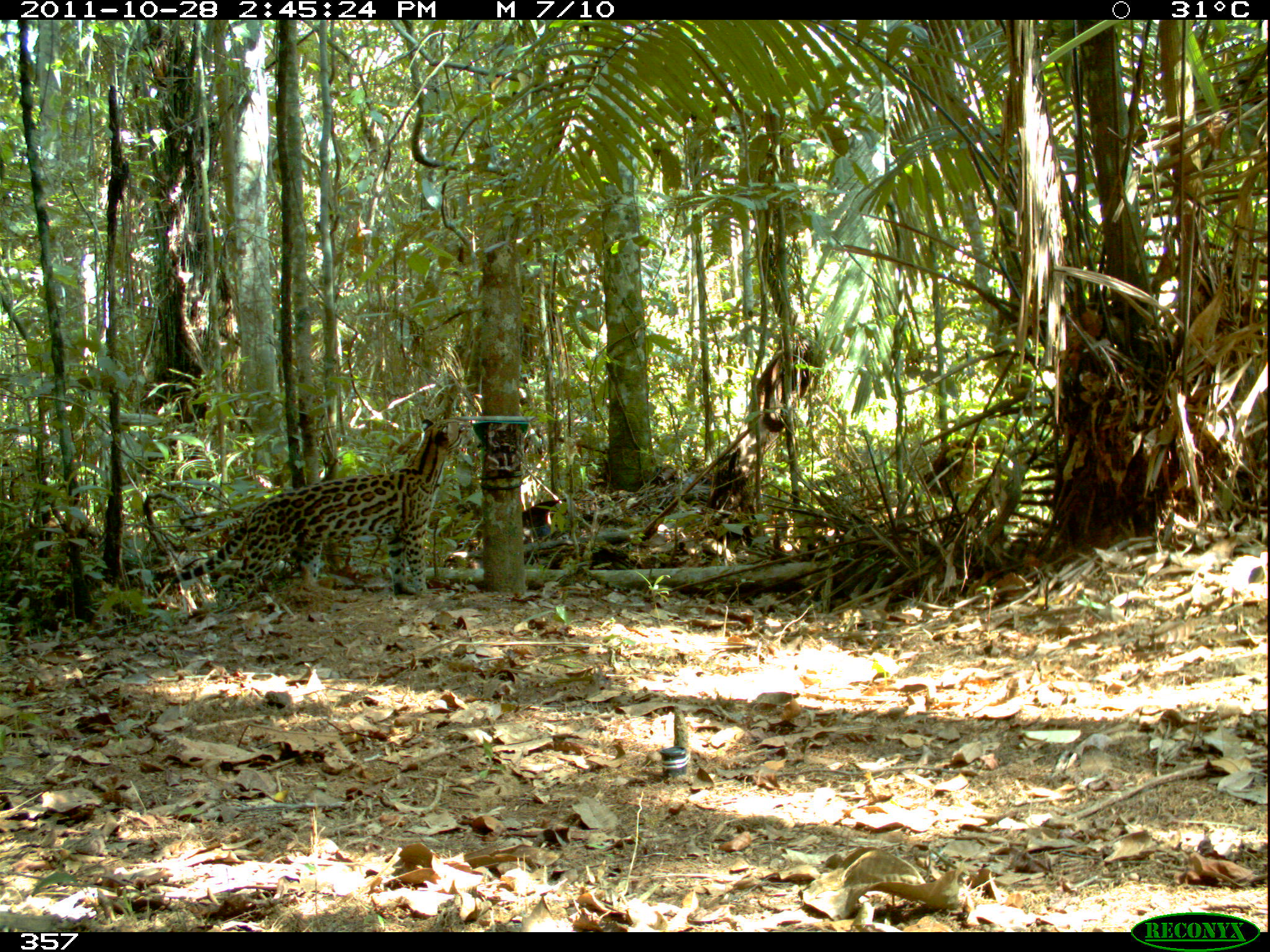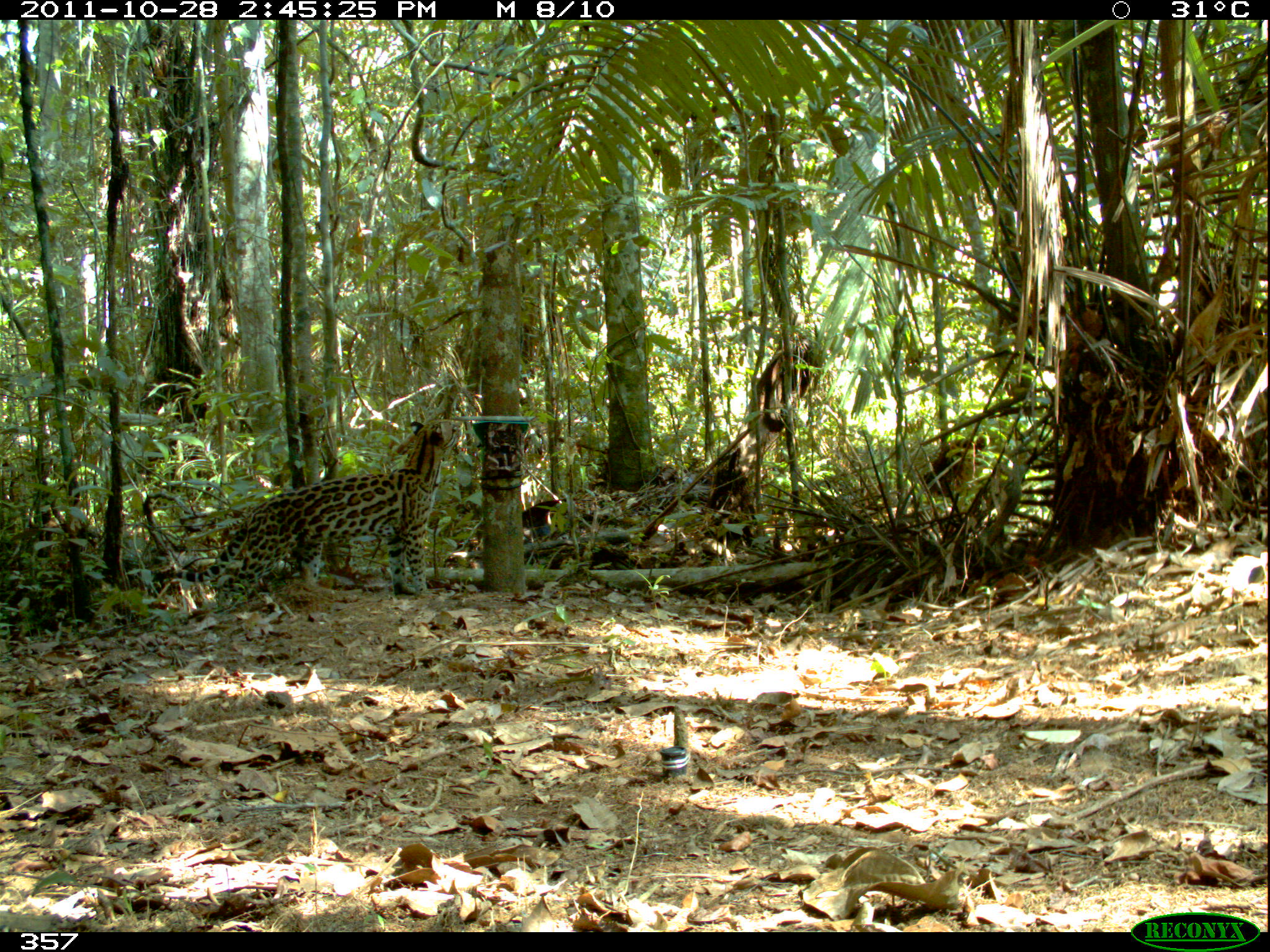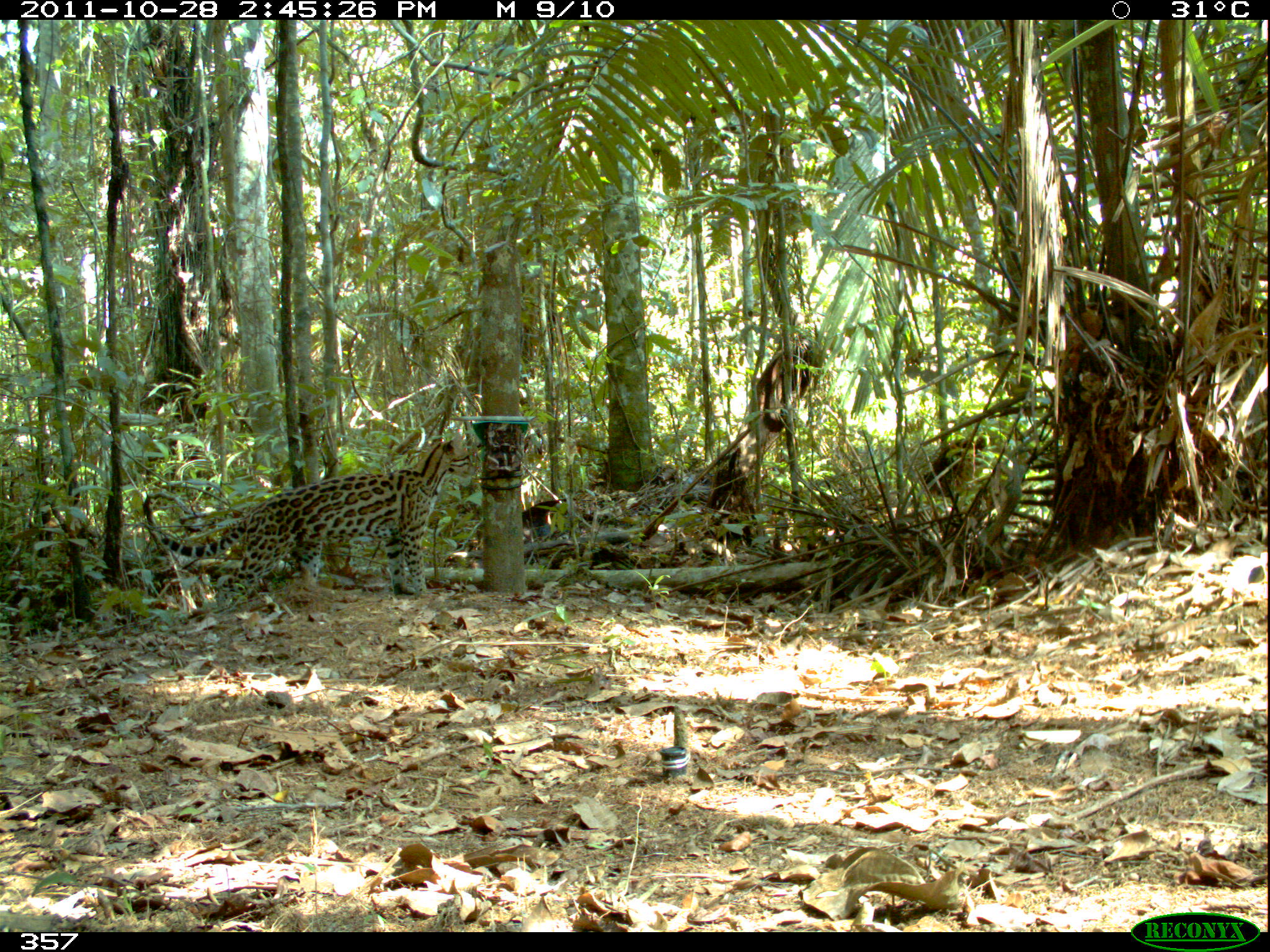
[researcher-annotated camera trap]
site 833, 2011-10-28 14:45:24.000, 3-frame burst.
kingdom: Animalia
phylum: Chordata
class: Mammalia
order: Carnivora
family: Felidae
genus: Leopardus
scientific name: Leopardus pardalis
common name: ocelot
Leopardus pardalis (ocelot).